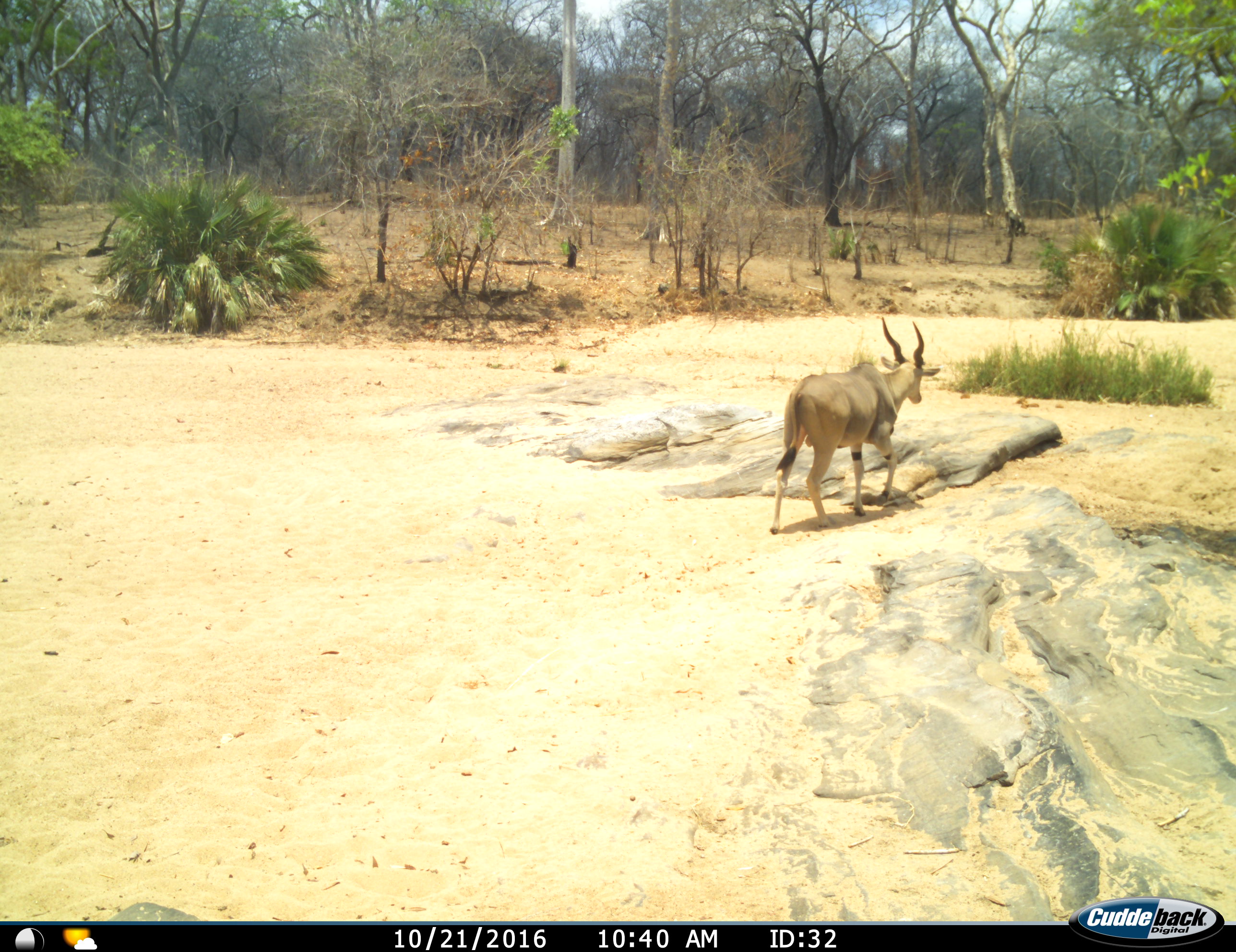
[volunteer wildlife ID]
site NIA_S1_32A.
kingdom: Animalia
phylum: Chordata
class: Mammalia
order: Artiodactyla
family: Bovidae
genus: Tragelaphus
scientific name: Tragelaphus oryx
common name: eland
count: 1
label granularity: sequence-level